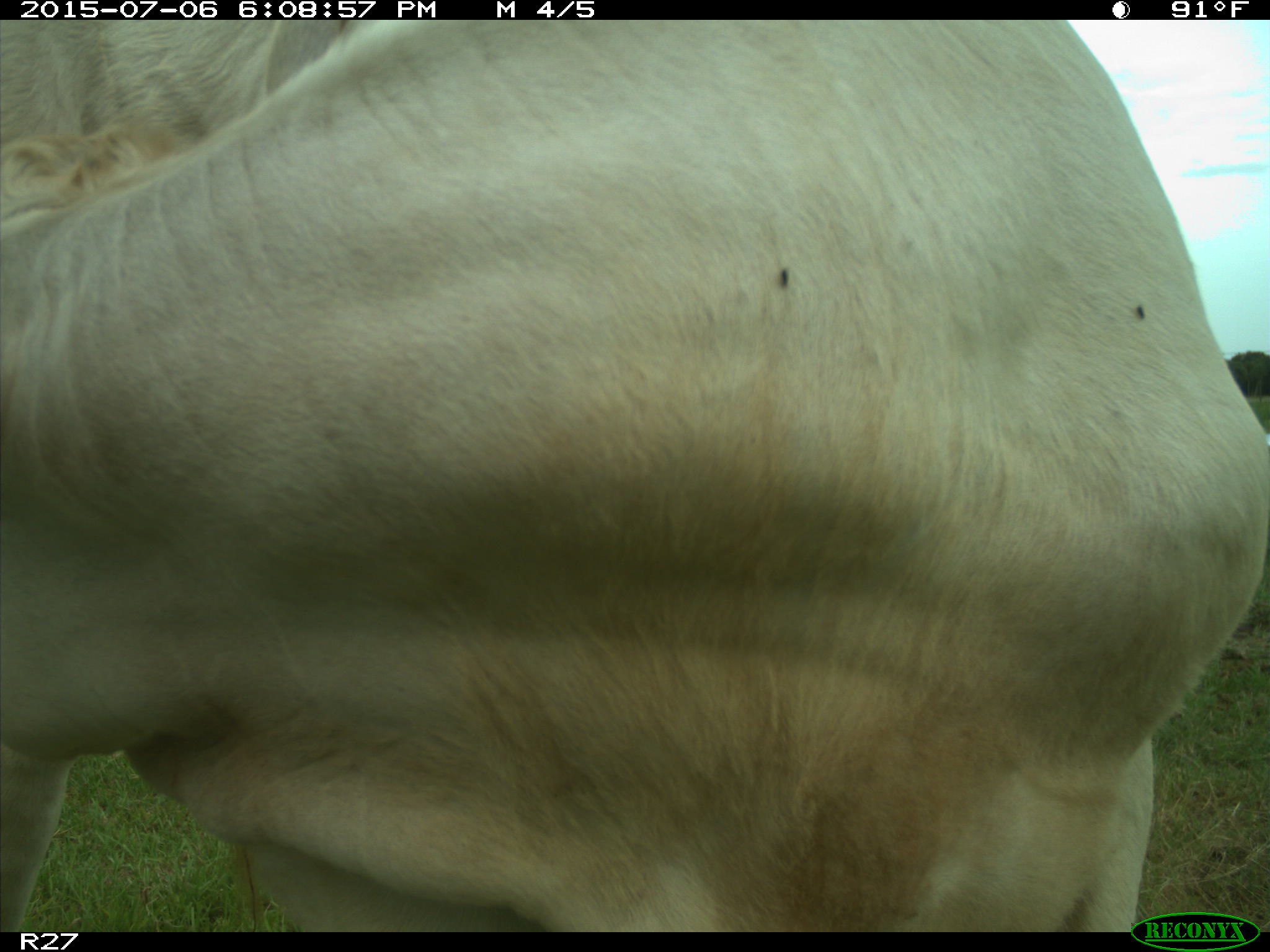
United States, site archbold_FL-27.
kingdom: Animalia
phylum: Chordata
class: Mammalia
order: Artiodactyla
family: Bovidae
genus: Bos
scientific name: Bos taurus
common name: domestic cow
Bos taurus (domestic cow).